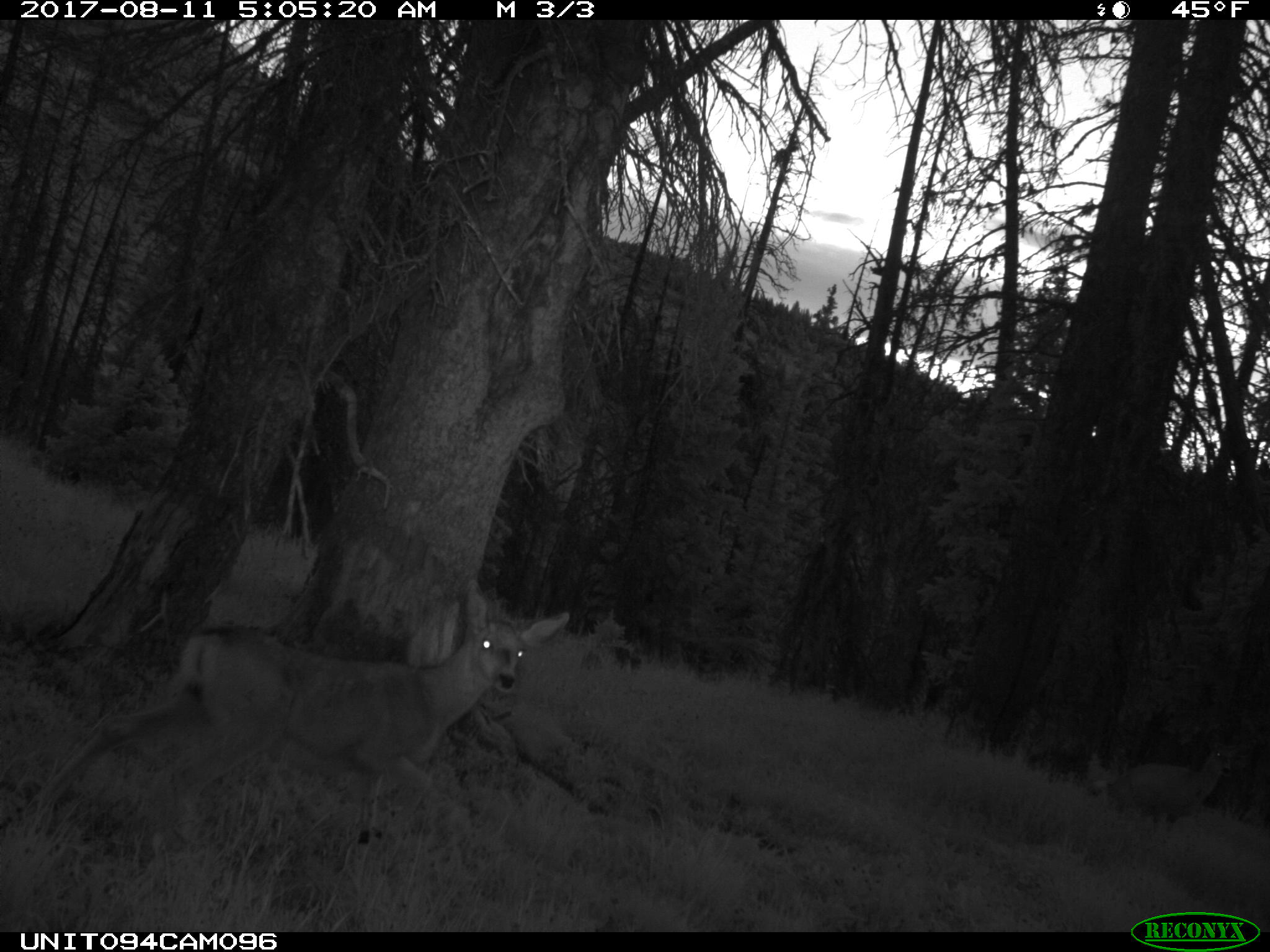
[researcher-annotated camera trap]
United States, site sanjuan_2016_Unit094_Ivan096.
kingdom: Animalia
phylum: Chordata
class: Mammalia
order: Artiodactyla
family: Cervidae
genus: Odocoileus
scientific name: Odocoileus hemionus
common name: mule deer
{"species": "Odocoileus hemionus (mule deer)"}